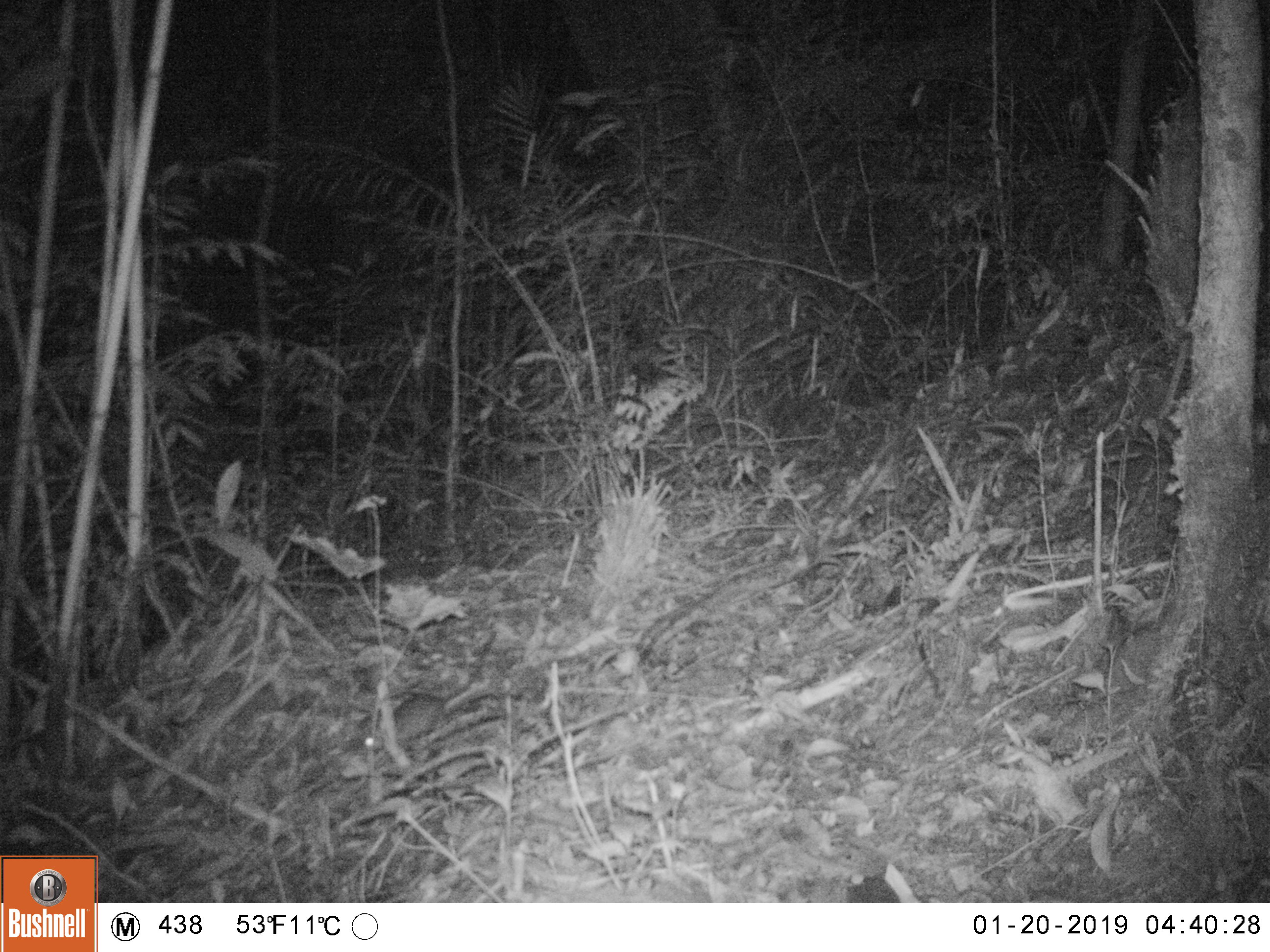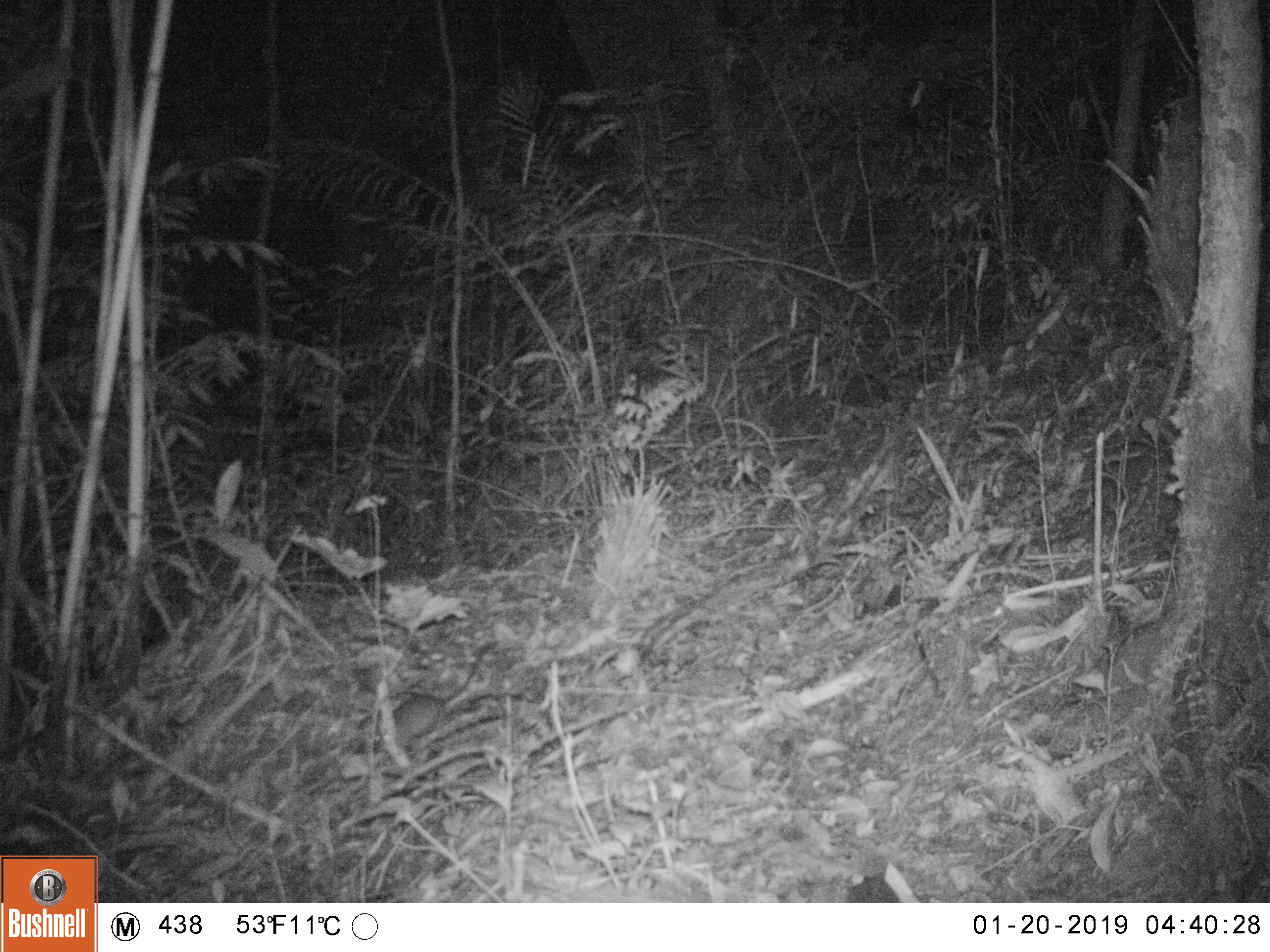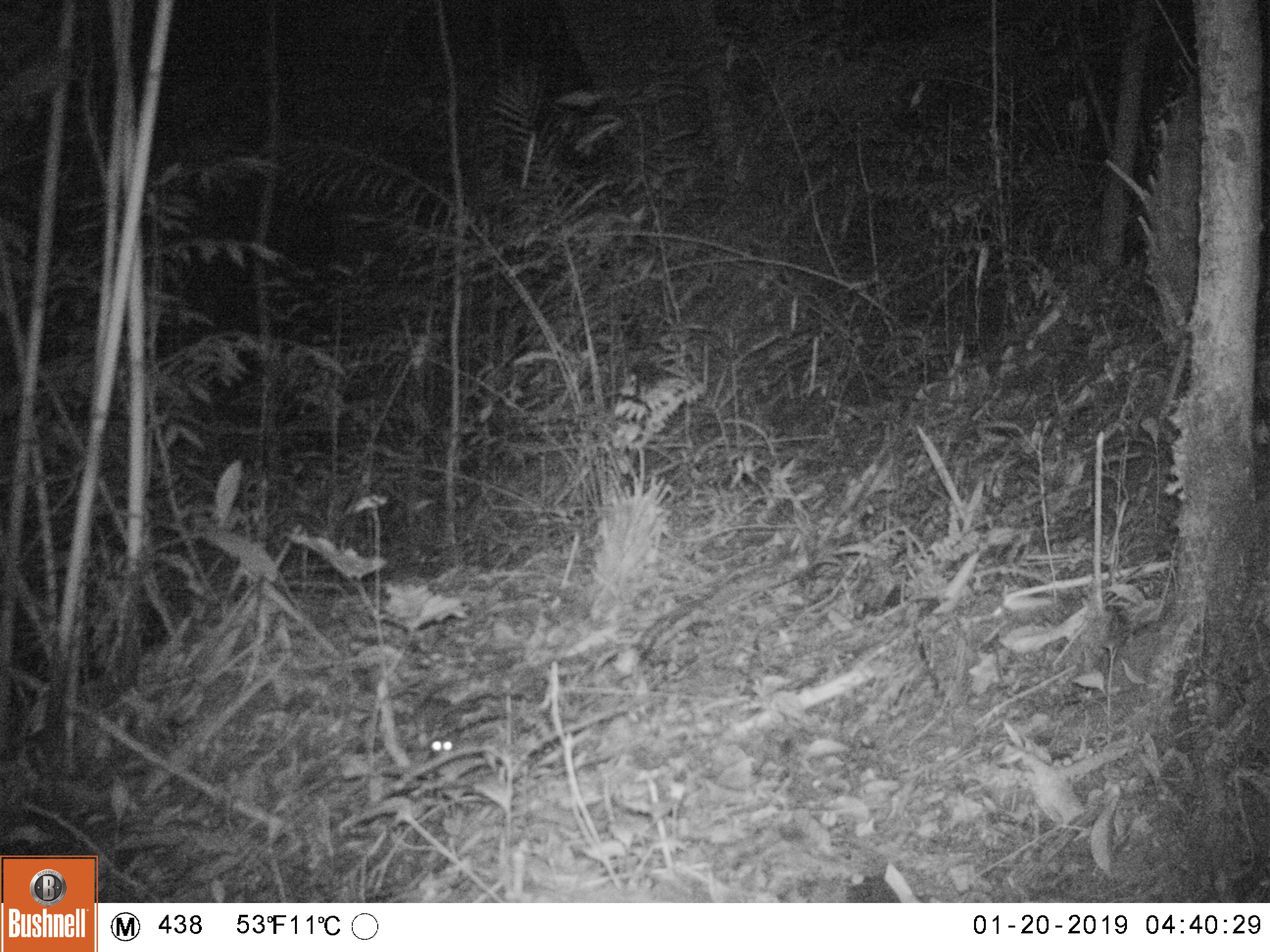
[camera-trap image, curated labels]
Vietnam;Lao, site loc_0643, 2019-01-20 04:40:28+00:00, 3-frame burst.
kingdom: Animalia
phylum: Chordata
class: Mammalia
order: Rodentia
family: Muridae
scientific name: Muridae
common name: old-world mice and rats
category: unidentified murid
Unidentified murid (old-world mice and rats) (Muridae). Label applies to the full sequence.